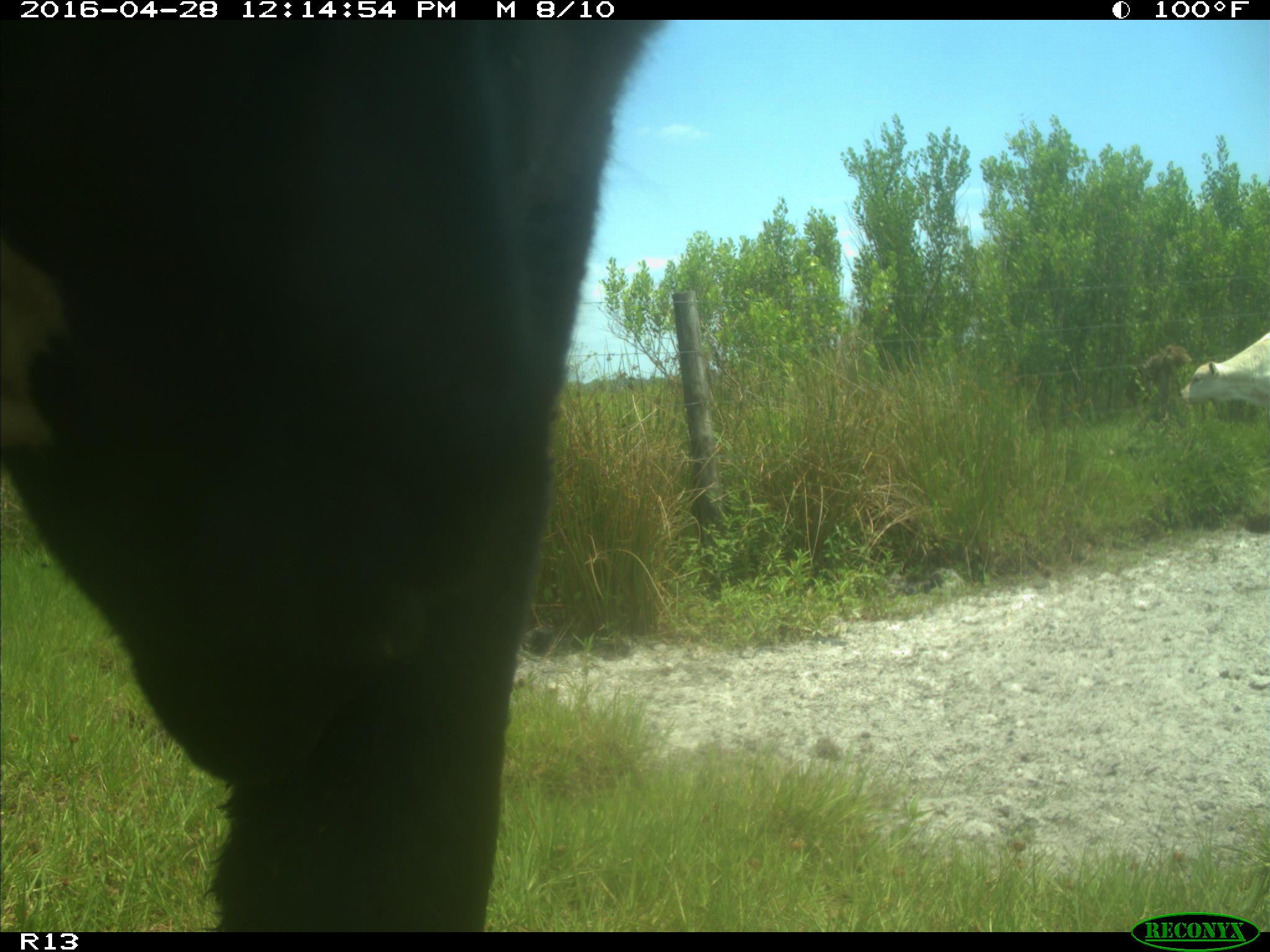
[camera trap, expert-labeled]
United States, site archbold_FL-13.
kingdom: Animalia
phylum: Chordata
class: Mammalia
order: Artiodactyla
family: Bovidae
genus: Bos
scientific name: Bos taurus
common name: domestic cow